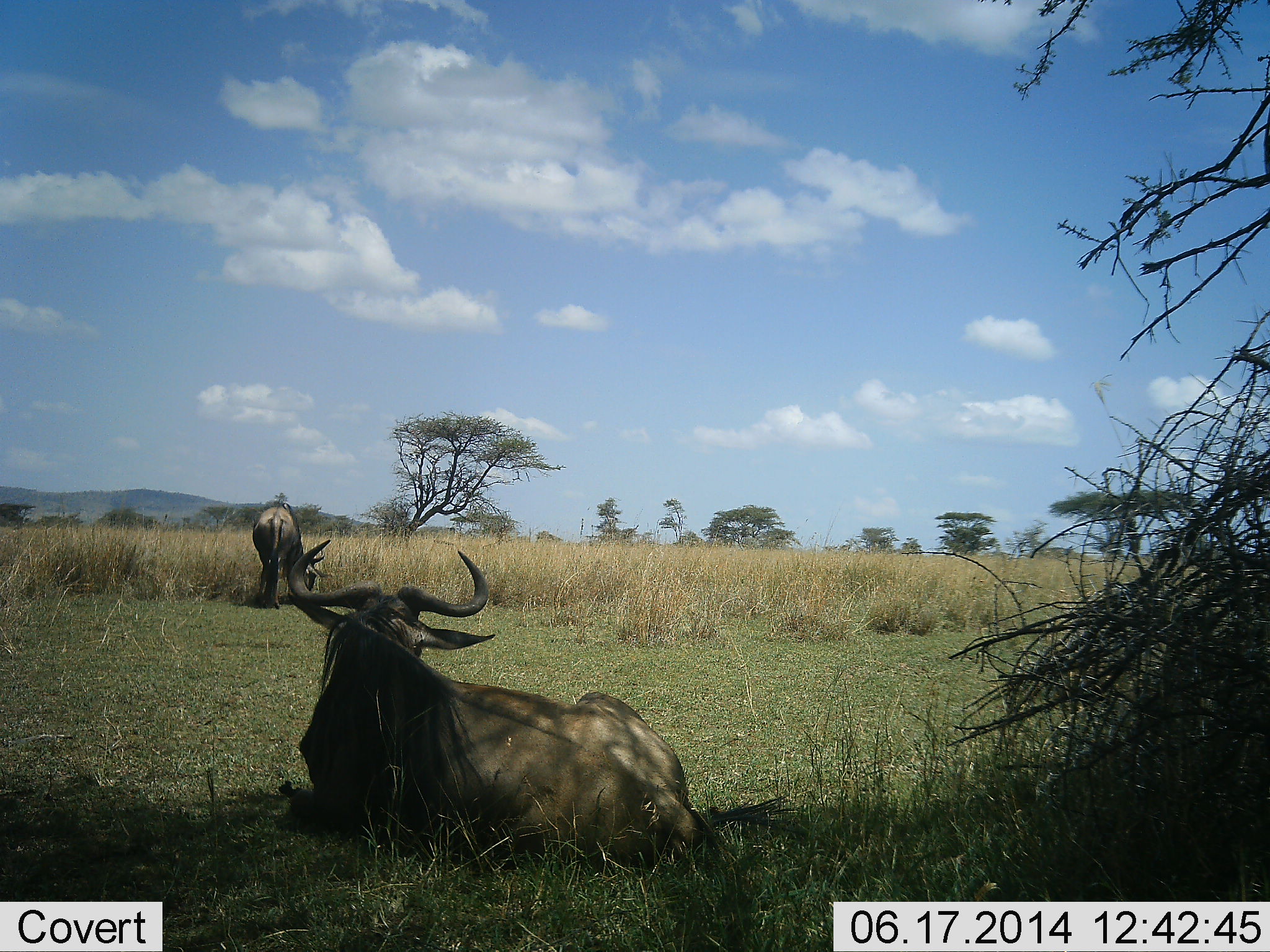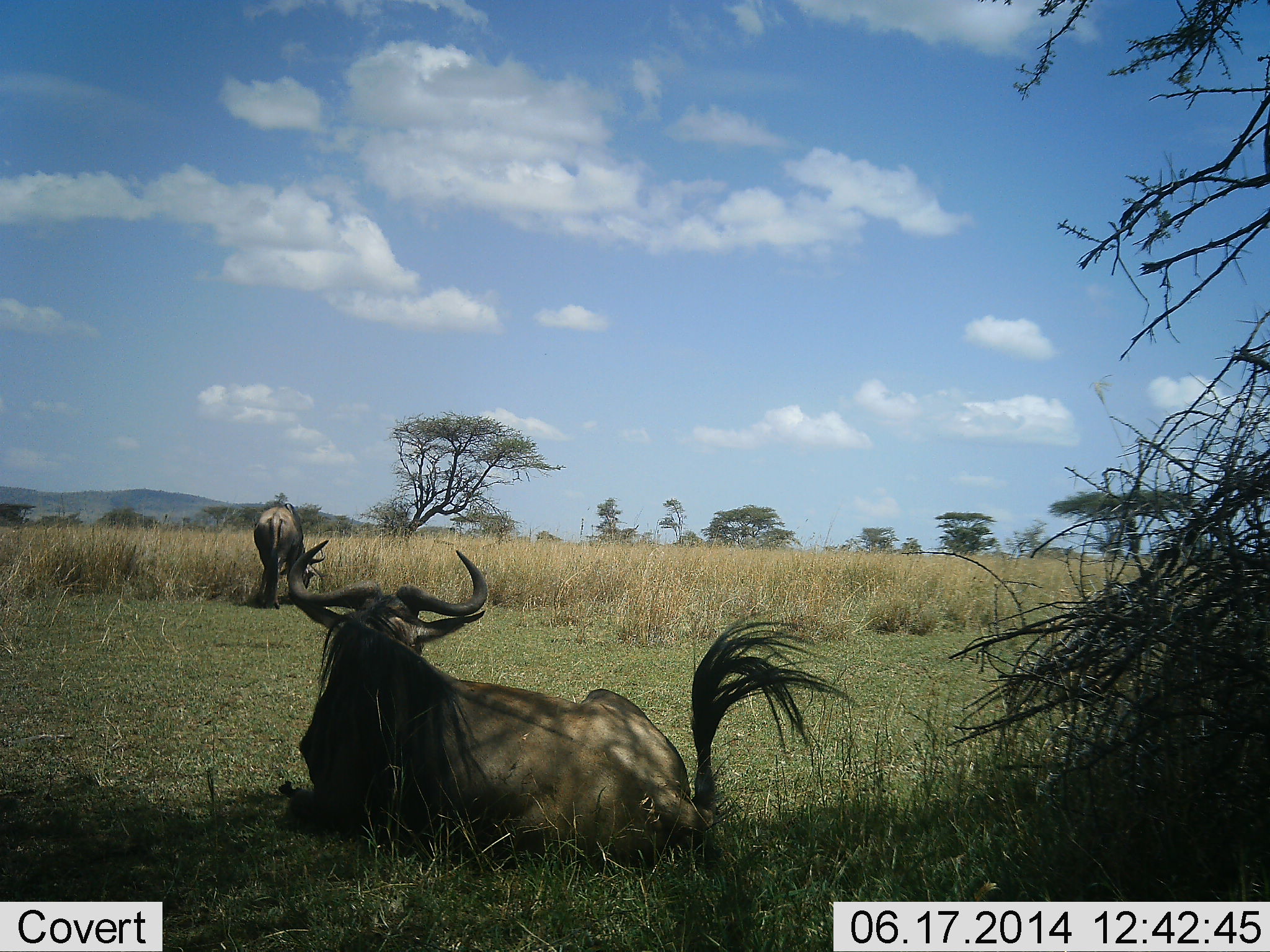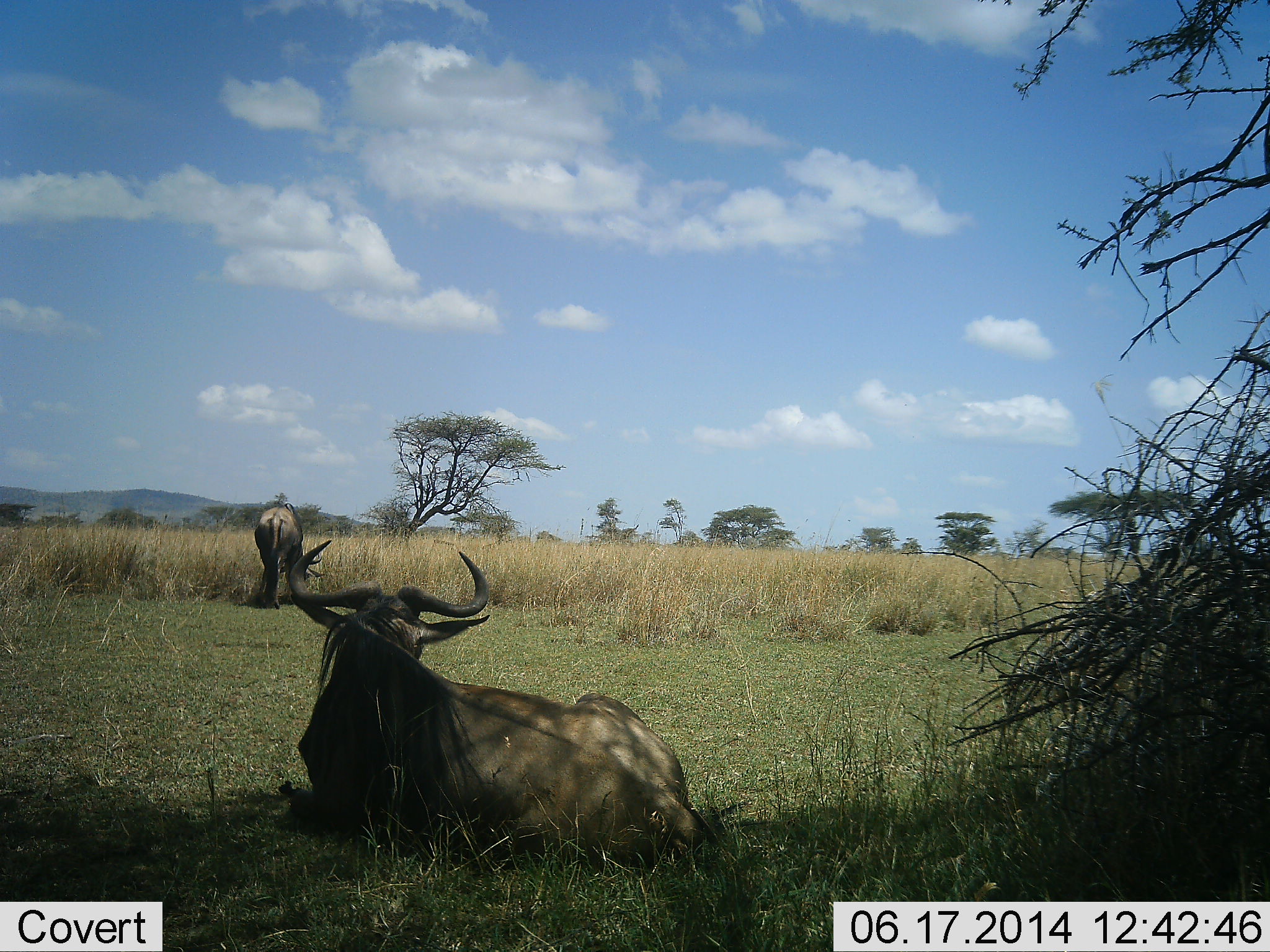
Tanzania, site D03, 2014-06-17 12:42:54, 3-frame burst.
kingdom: Animalia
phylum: Chordata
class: Mammalia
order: Artiodactyla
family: Bovidae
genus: Connochaetes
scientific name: Connochaetes taurinus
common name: blue wildebeest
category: wildebeest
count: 2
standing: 10%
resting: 100%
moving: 0%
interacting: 0%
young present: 0%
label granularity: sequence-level